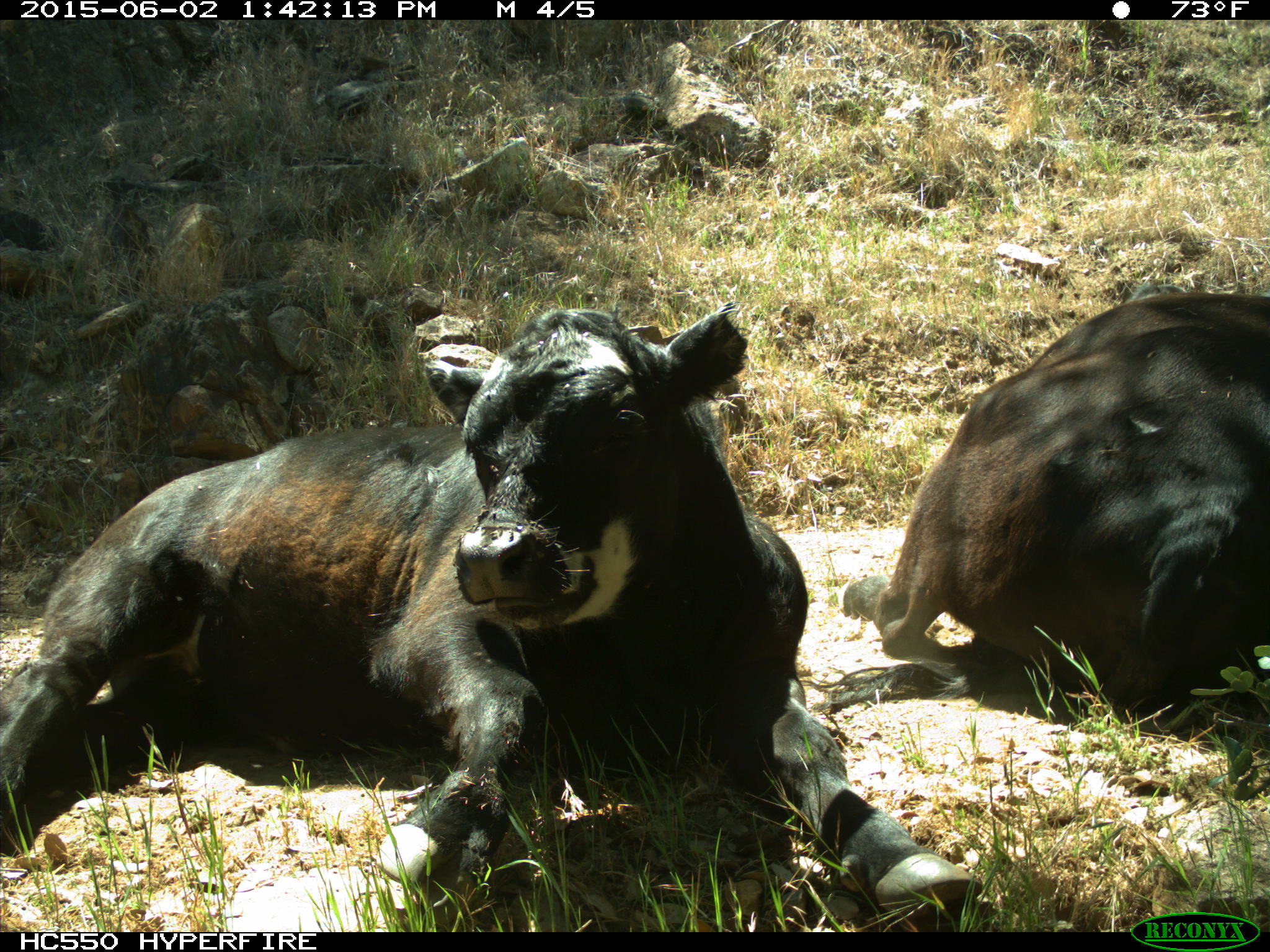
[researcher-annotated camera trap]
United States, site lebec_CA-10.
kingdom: Animalia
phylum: Chordata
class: Mammalia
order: Artiodactyla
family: Bovidae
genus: Bos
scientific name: Bos taurus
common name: domestic cow